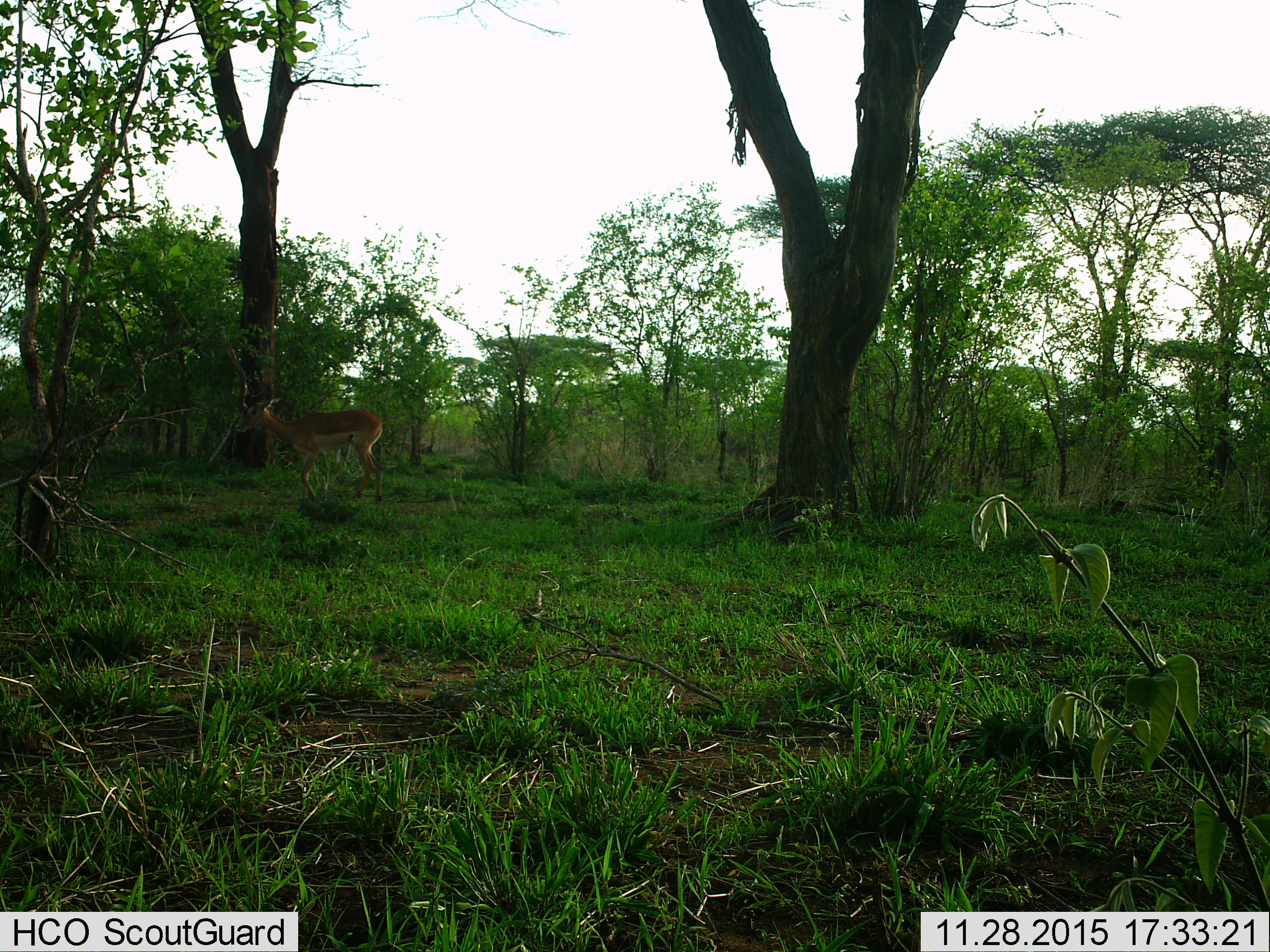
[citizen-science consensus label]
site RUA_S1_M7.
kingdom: Animalia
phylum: Chordata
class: Mammalia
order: Artiodactyla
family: Bovidae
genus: Aepyceros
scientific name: Aepyceros melampus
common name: impala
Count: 1.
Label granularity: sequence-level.